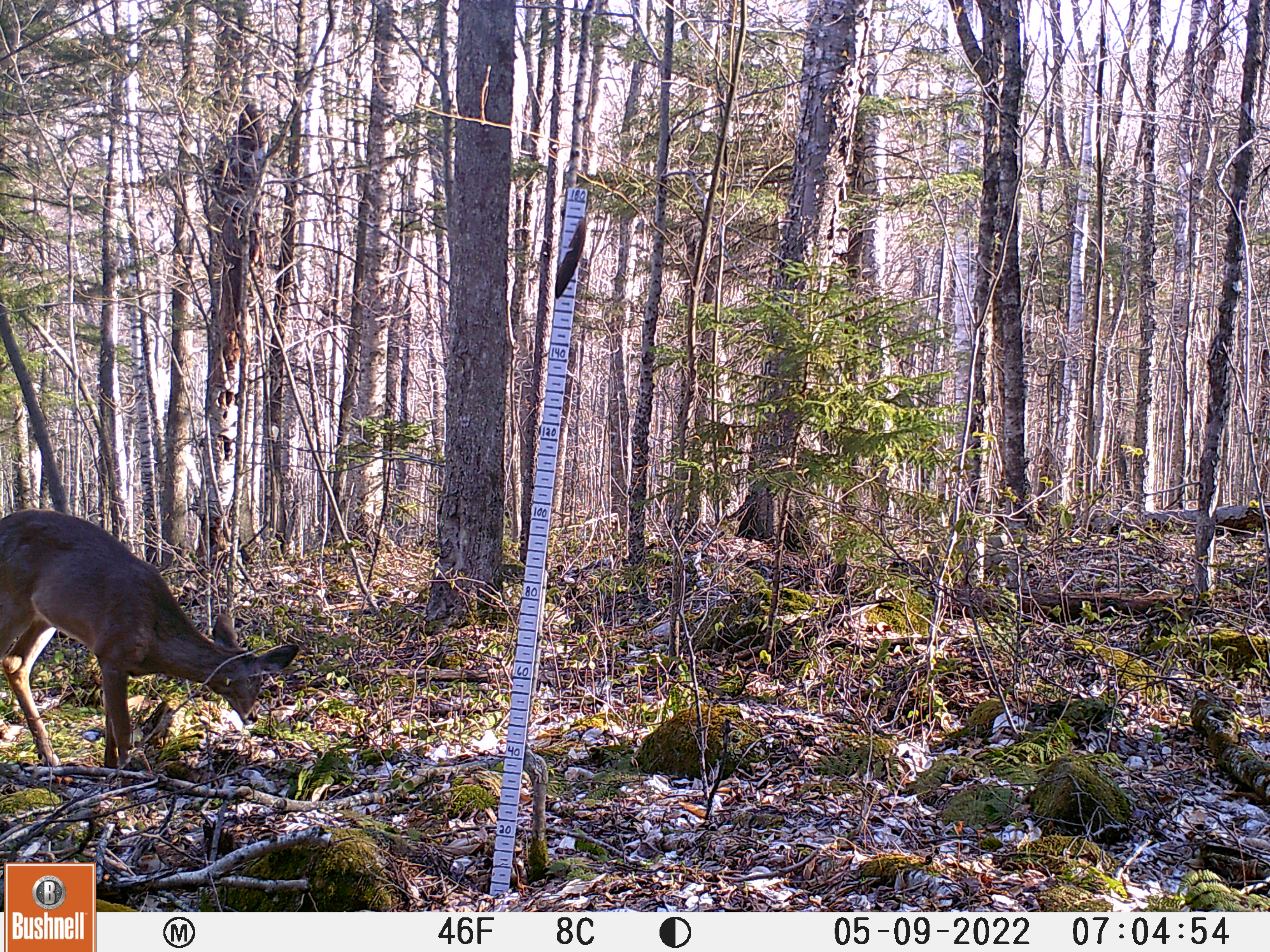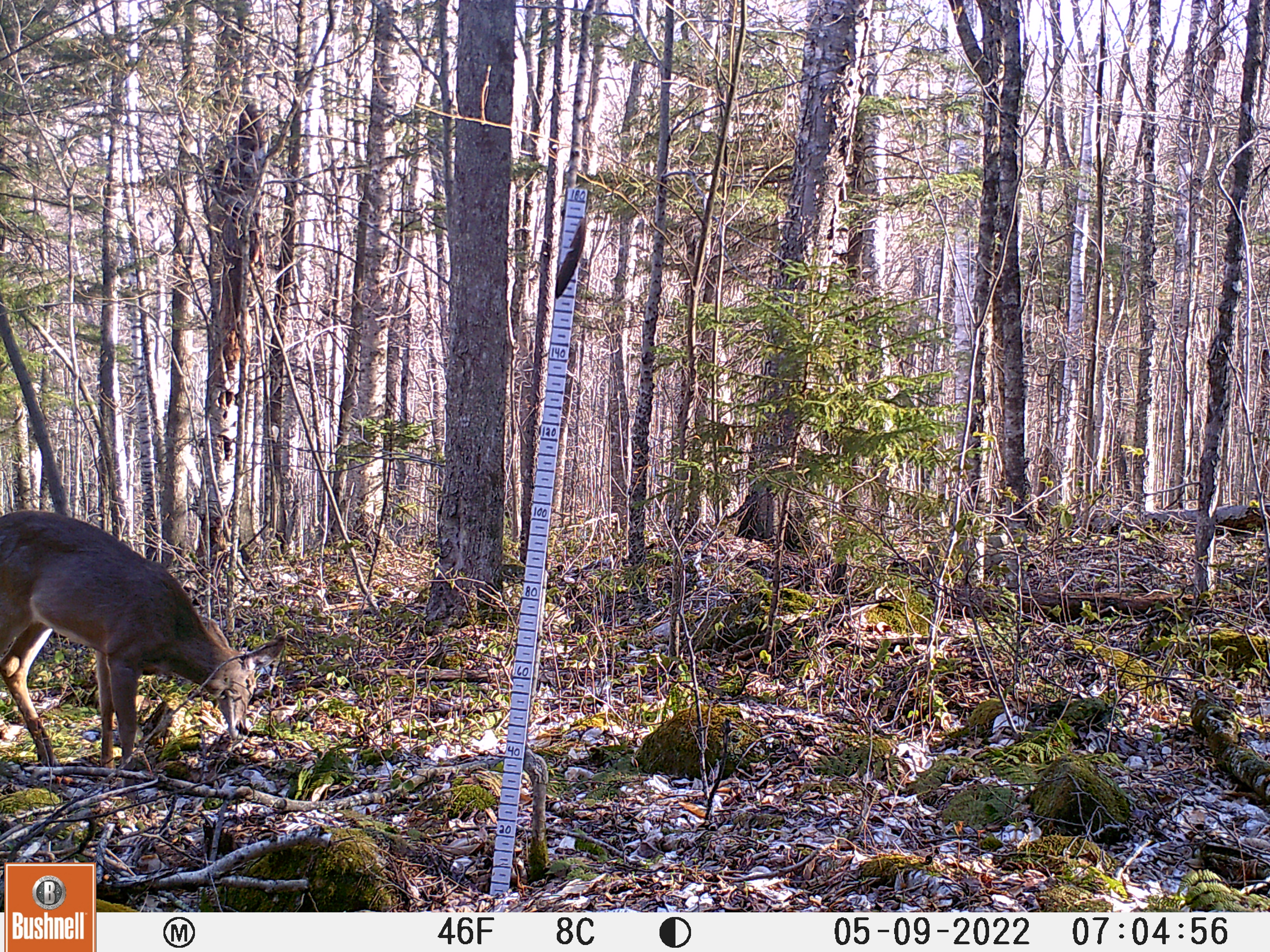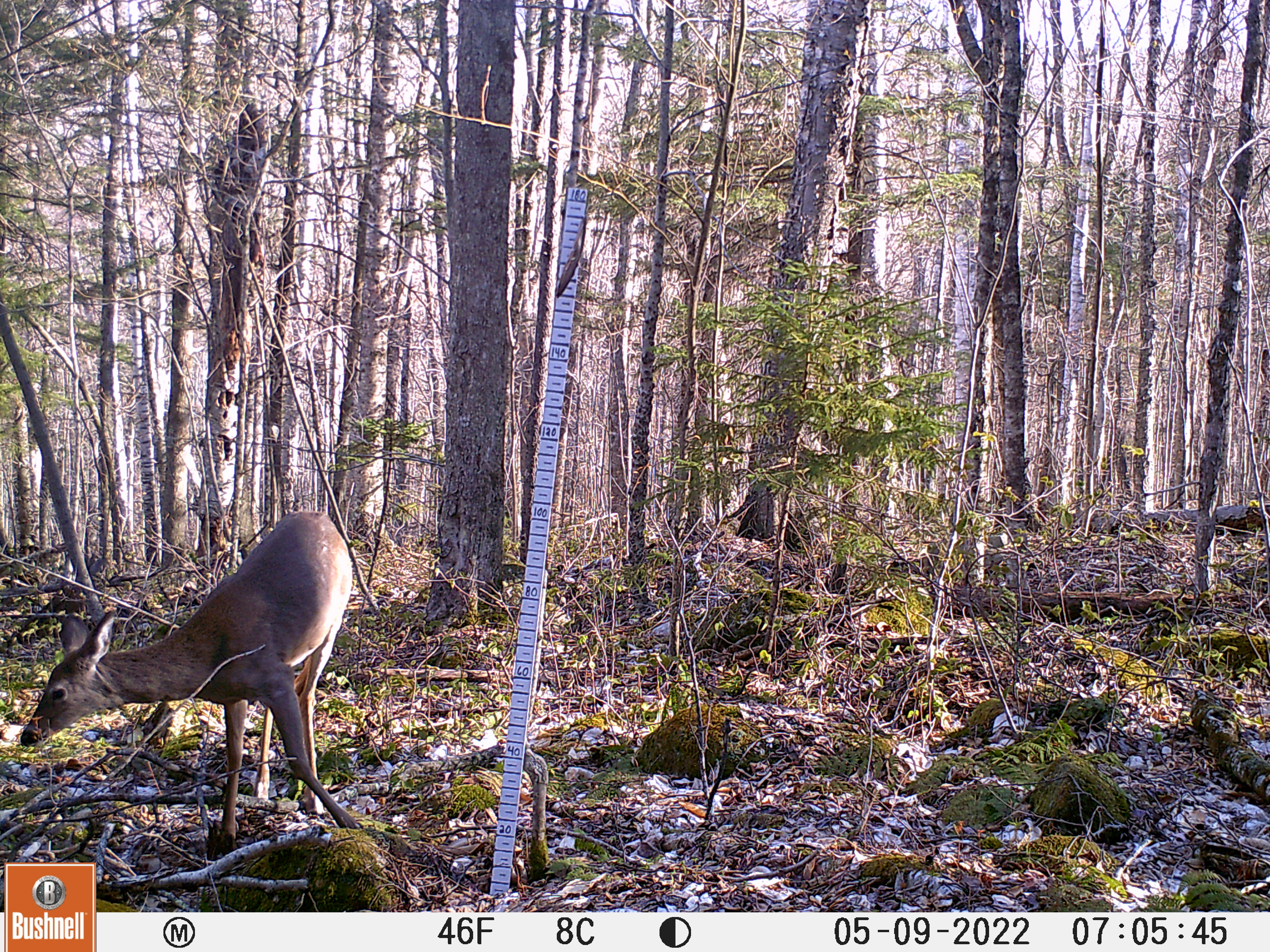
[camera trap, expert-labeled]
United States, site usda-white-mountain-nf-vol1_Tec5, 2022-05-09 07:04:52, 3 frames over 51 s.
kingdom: Animalia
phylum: Chordata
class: Mammalia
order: Artiodactyla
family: Cervidae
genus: Odocoileus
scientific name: Odocoileus virginianus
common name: white-tailed deer